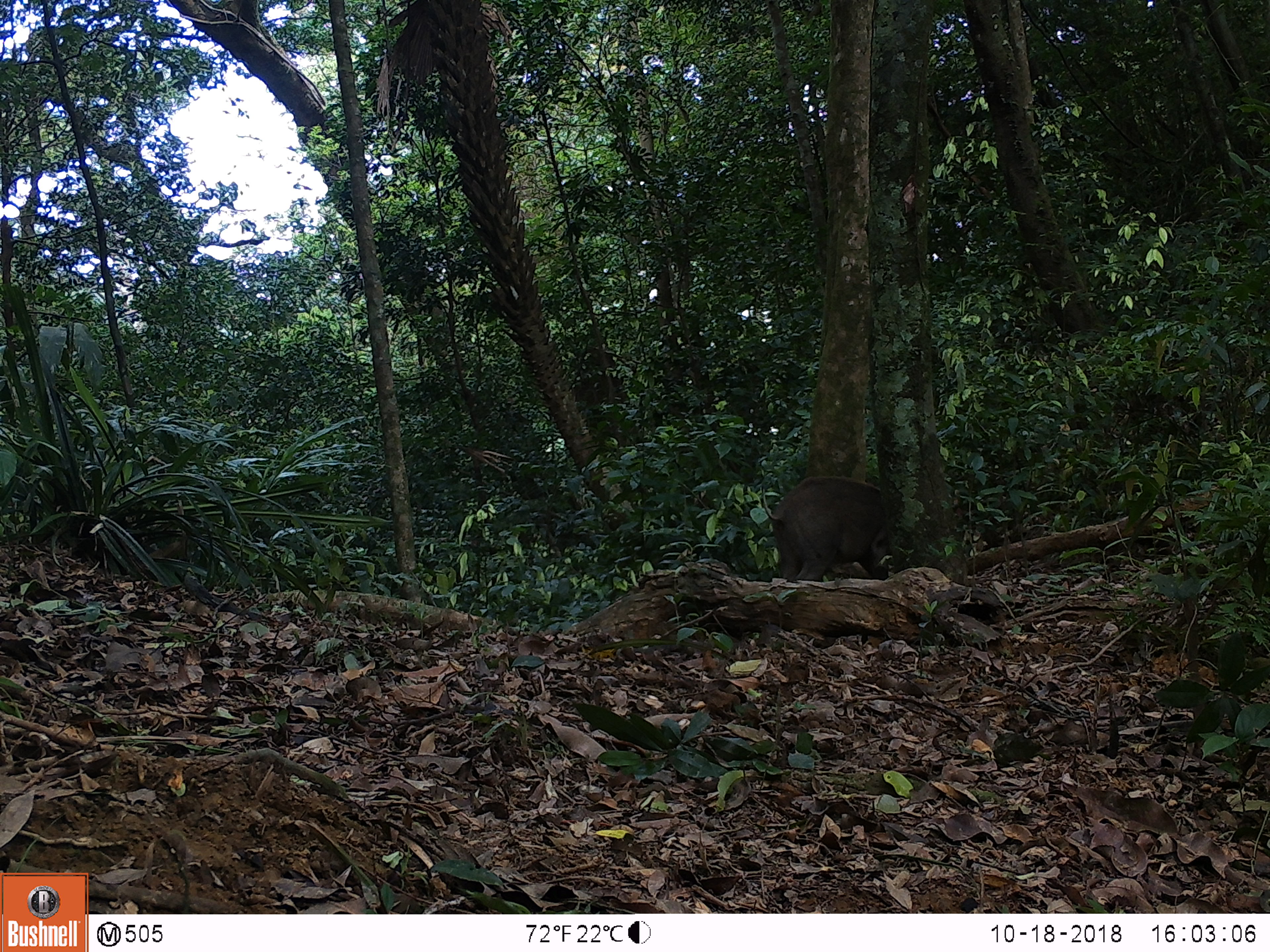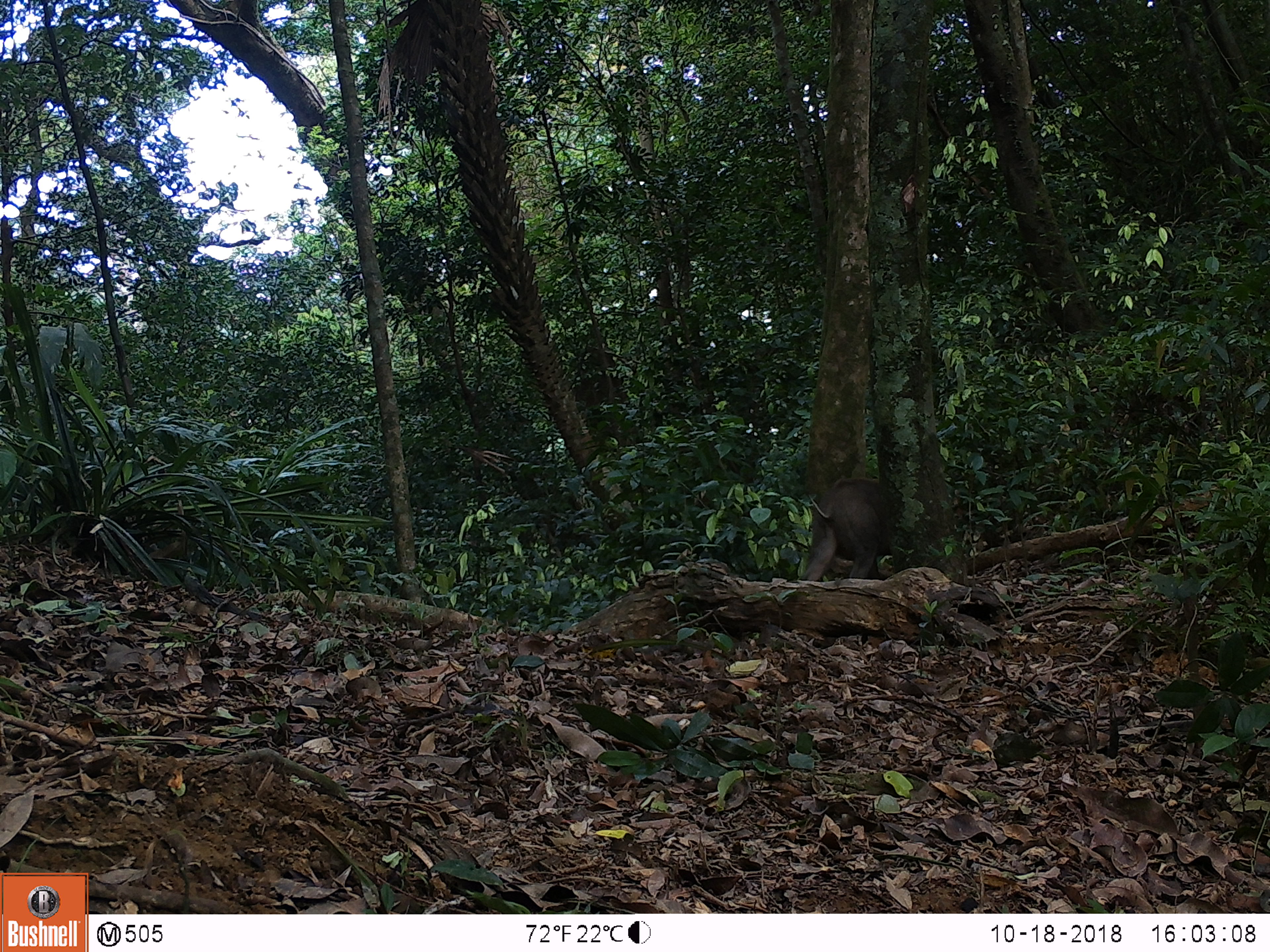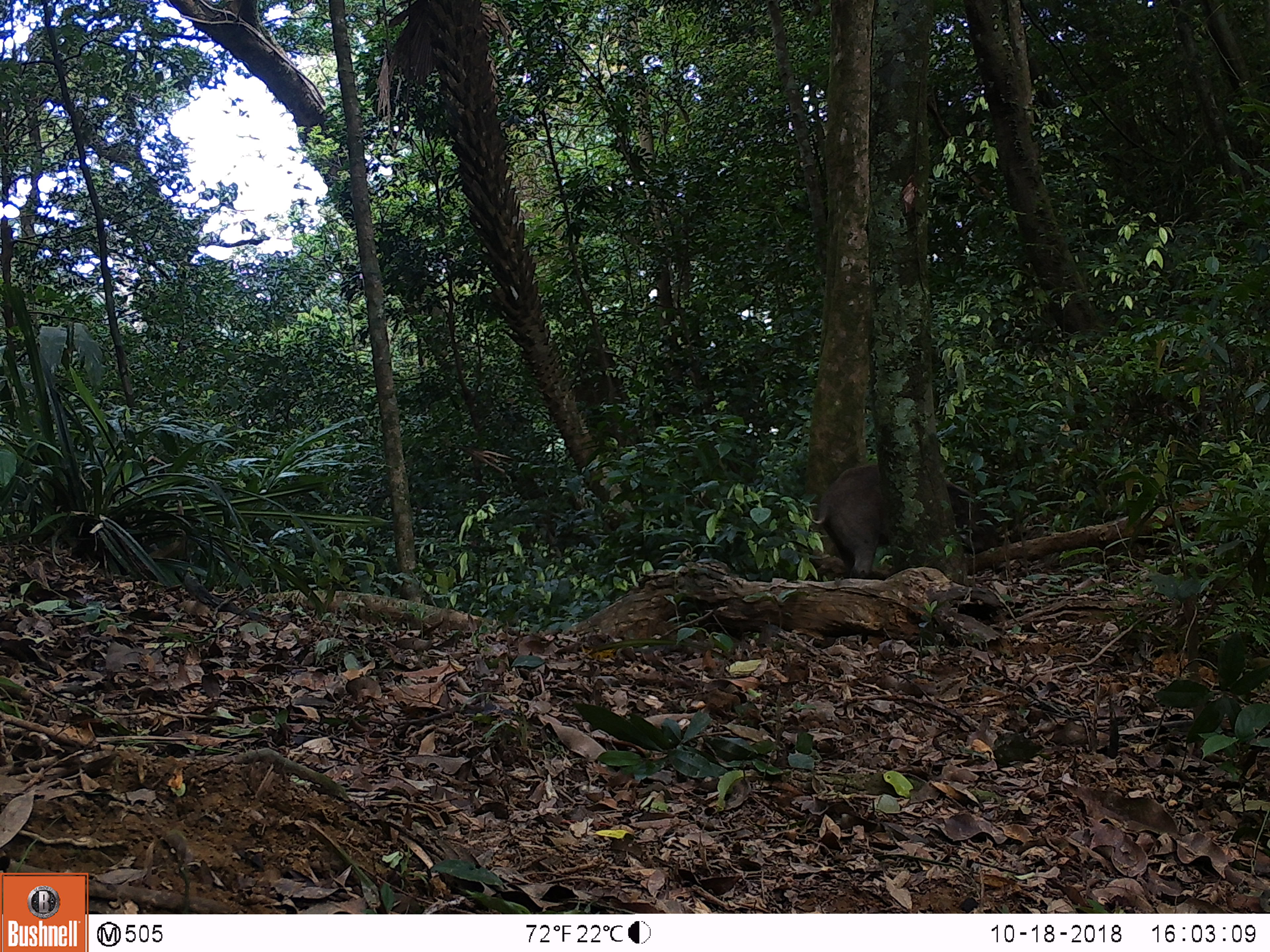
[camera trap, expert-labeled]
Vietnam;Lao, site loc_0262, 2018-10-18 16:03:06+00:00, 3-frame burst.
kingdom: Animalia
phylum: Chordata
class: Mammalia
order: Artiodactyla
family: Suidae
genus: Sus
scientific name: Sus scrofa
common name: eurasian wild pig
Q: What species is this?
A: Eurasian wild pig (Sus scrofa).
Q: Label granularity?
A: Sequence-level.